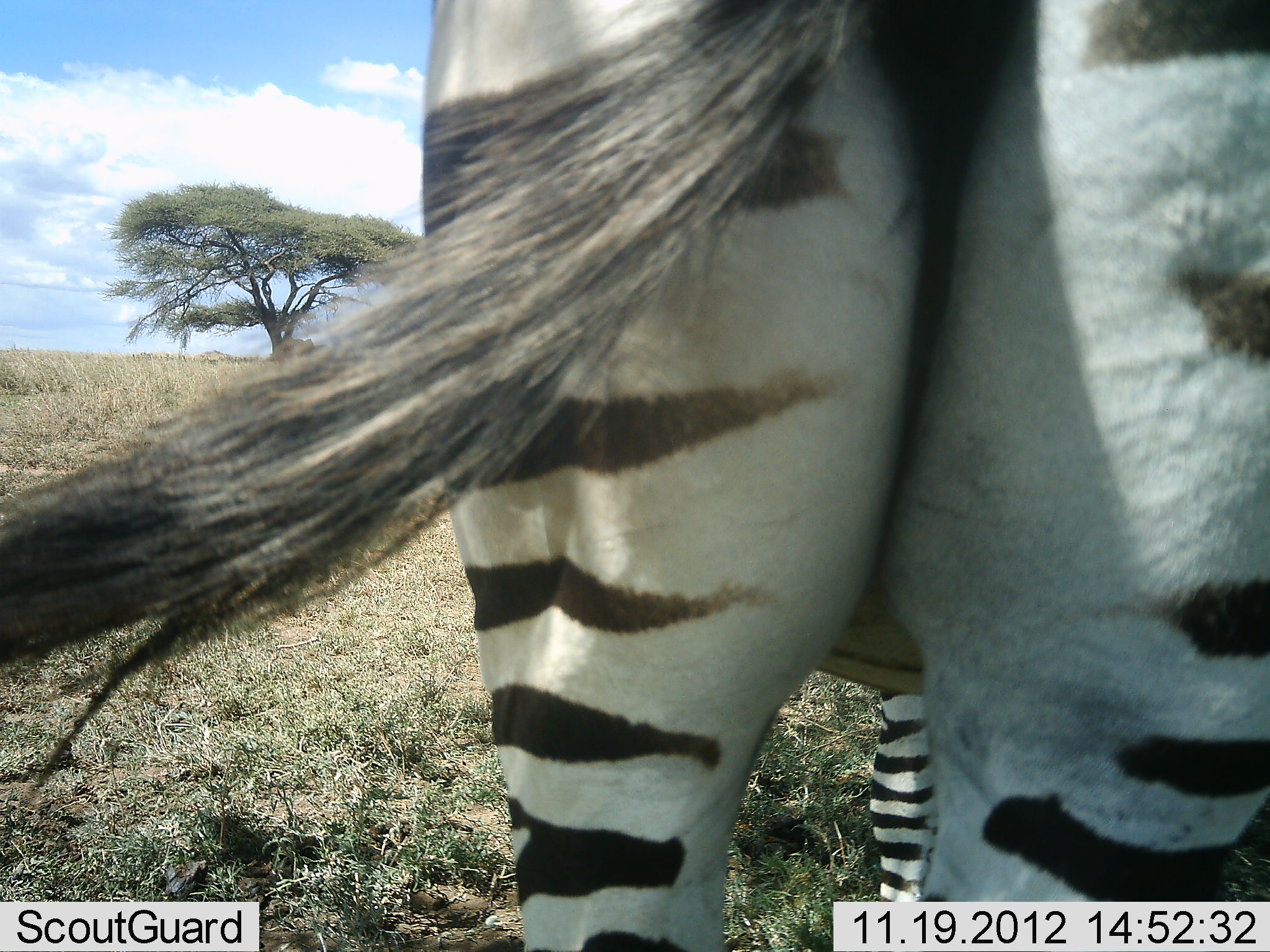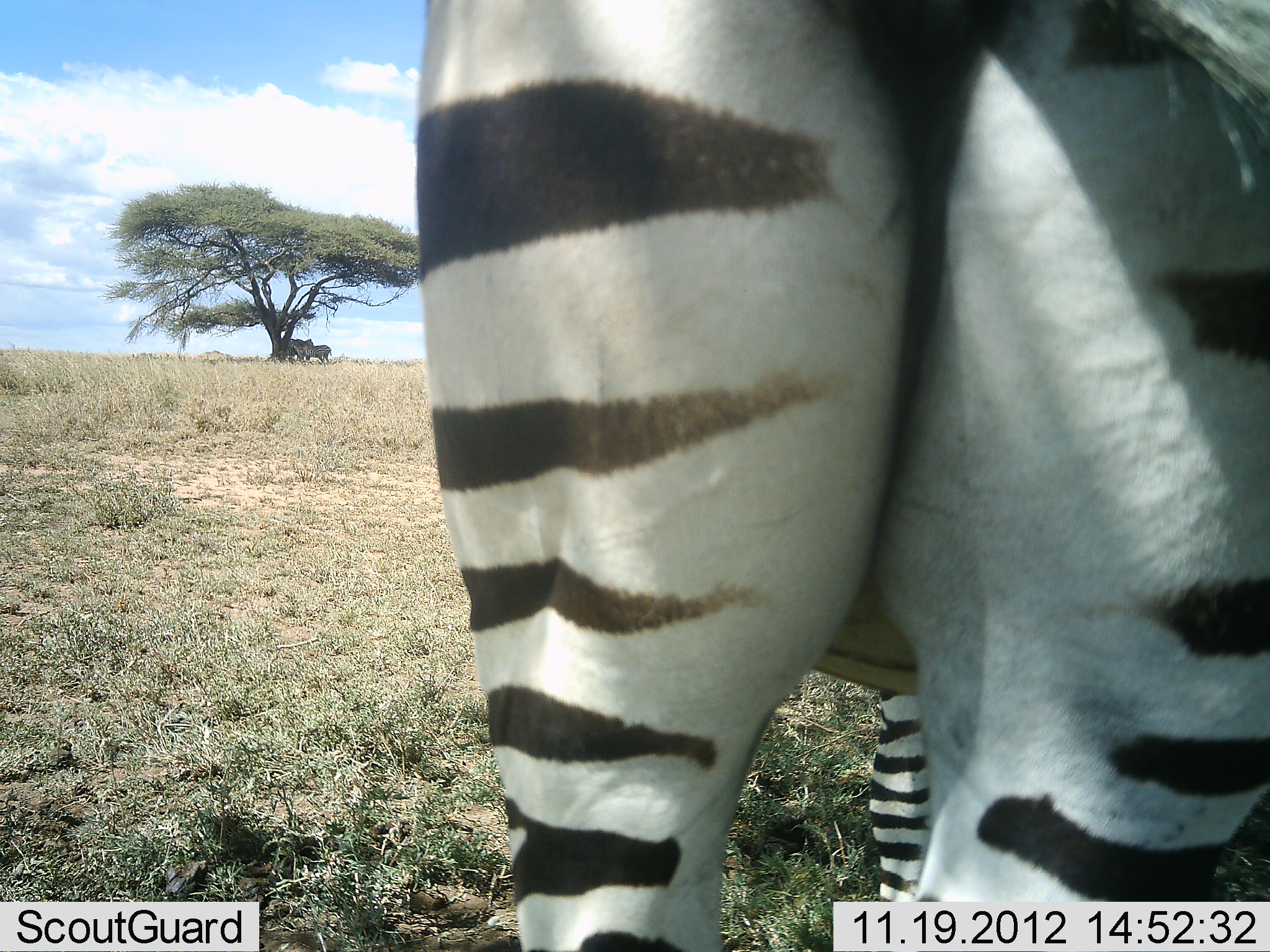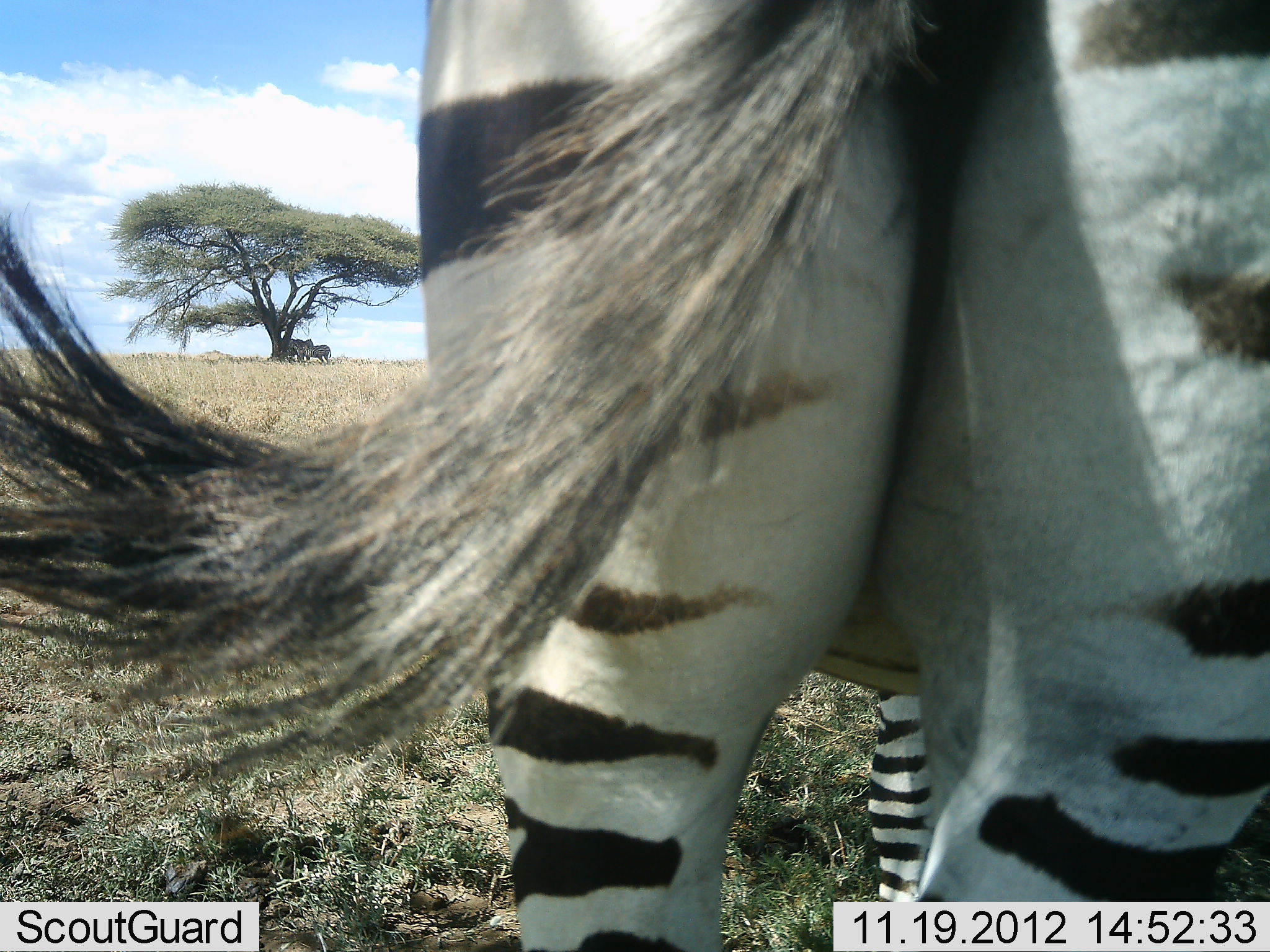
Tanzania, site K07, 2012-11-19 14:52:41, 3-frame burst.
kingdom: Animalia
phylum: Chordata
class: Mammalia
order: Perissodactyla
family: Equidae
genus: Equus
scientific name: Equus quagga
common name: plains zebra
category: zebra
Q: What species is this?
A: Zebra (plains zebra) (Equus quagga).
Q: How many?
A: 1.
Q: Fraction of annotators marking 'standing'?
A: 100%.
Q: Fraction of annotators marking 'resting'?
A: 0%.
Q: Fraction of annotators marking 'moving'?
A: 0%.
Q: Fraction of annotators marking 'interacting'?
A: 0%.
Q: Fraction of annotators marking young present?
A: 0%.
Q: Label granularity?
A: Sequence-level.